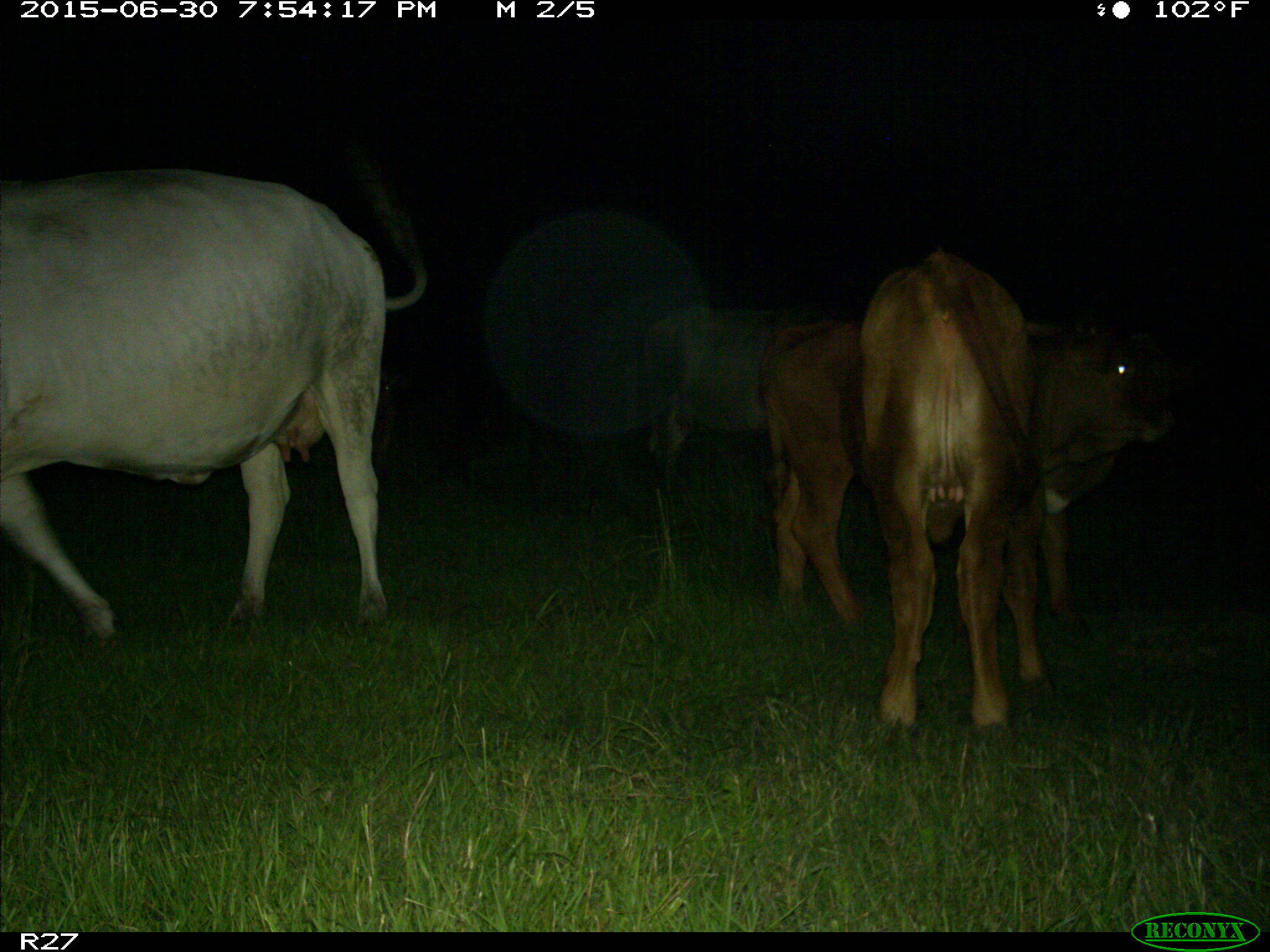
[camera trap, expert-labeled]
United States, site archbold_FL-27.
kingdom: Animalia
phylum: Chordata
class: Mammalia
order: Artiodactyla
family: Bovidae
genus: Bos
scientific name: Bos taurus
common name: domestic cow